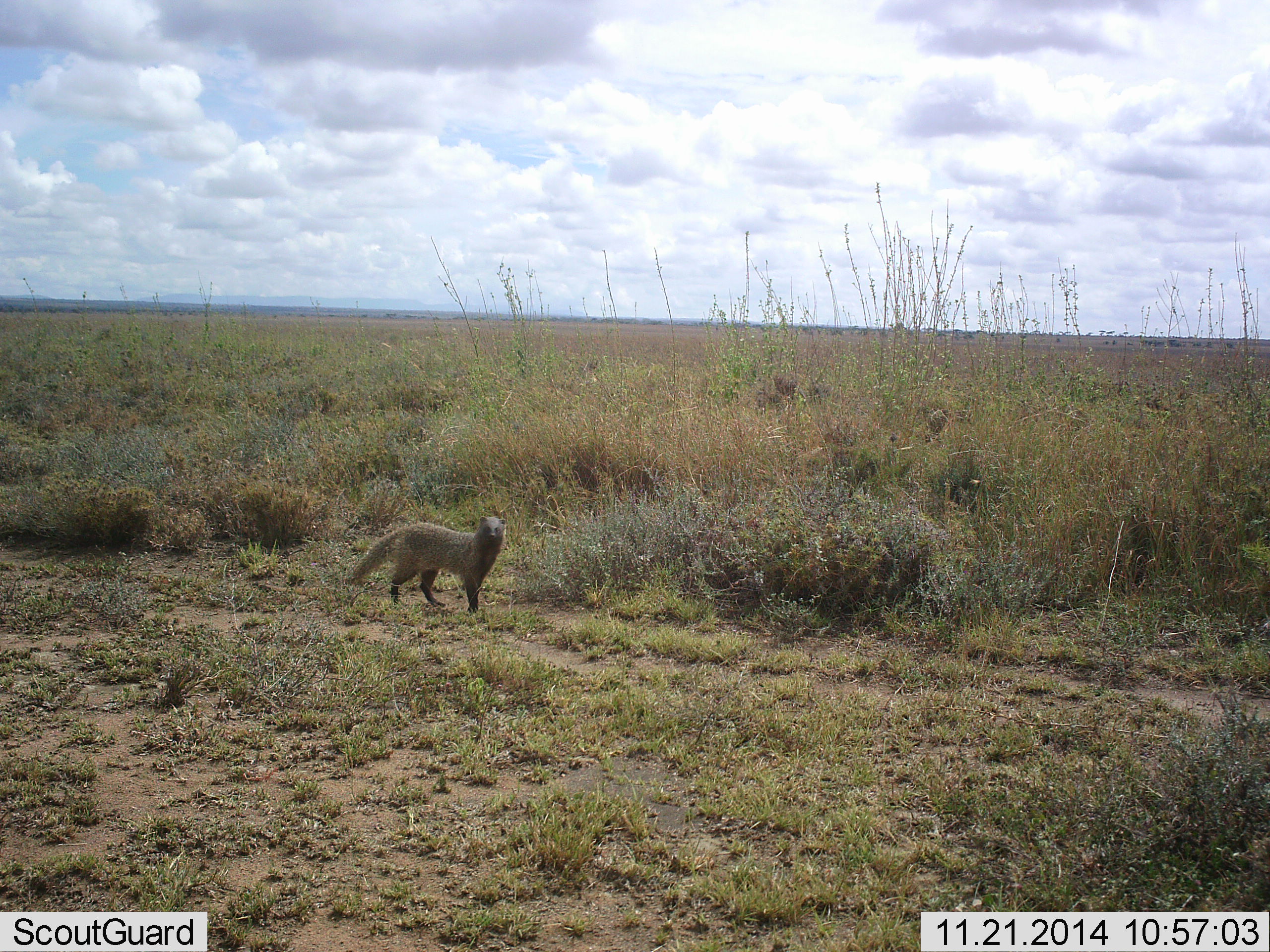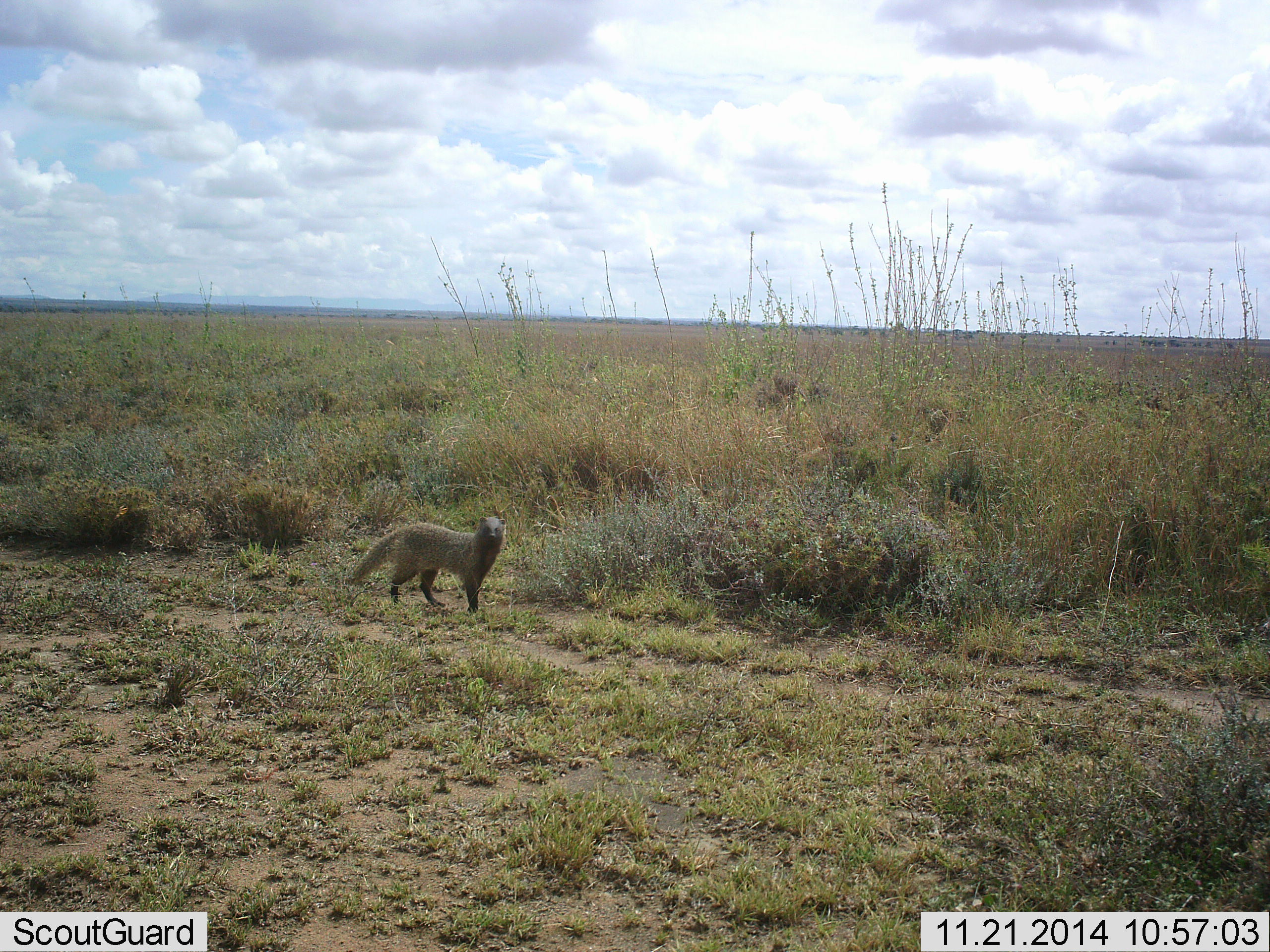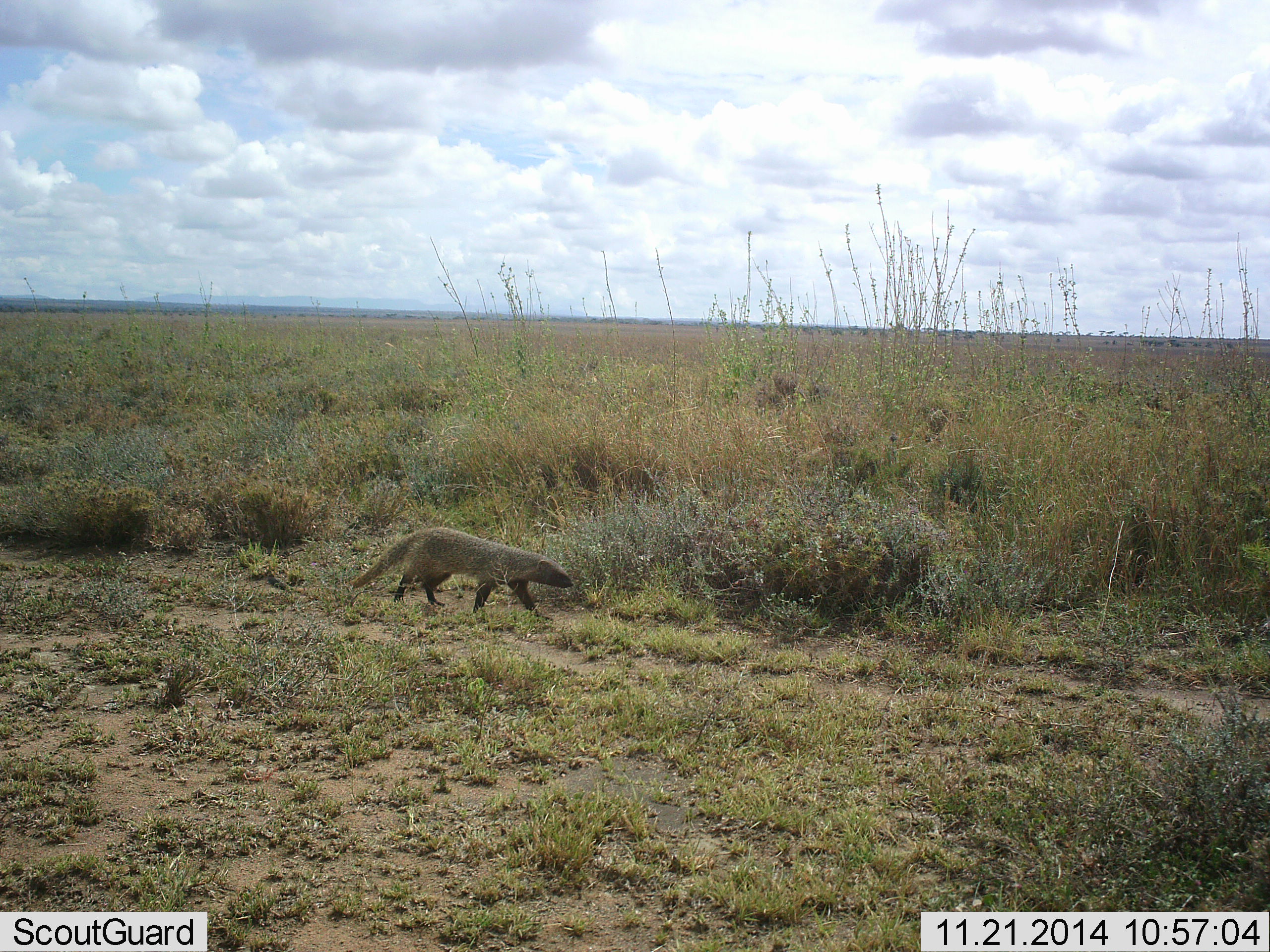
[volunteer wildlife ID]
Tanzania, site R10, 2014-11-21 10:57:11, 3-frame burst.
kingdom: Animalia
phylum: Chordata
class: Mammalia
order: Carnivora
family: Herpestidae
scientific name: Herpestidae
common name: mongoose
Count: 1.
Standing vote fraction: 30%.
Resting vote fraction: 0%.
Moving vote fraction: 70%.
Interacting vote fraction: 0%.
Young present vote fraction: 0%.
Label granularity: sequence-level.